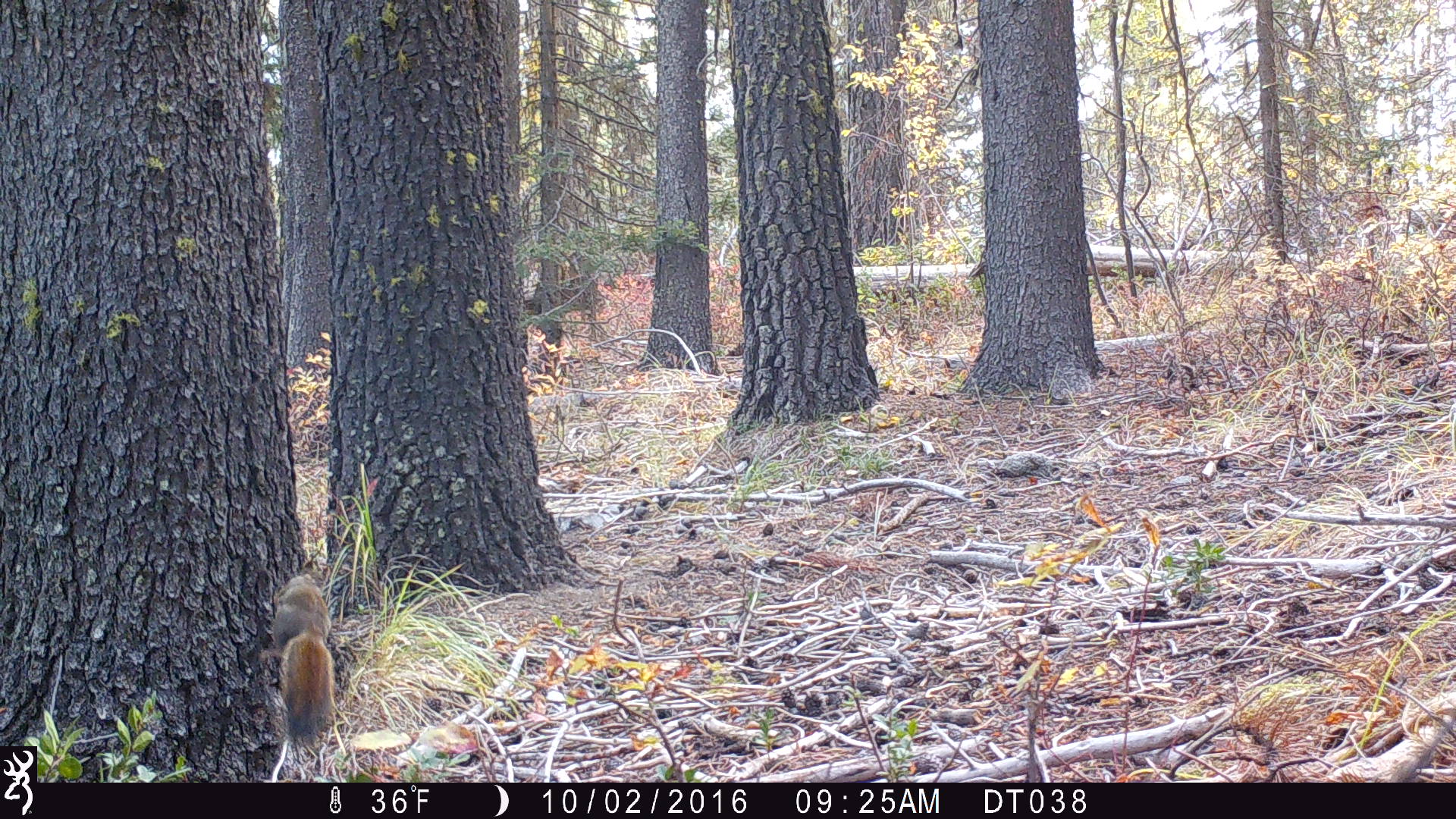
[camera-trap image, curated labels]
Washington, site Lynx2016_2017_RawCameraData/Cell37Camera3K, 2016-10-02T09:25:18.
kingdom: Animalia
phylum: Chordata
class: Mammalia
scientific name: Mammalia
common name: small mammal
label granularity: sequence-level